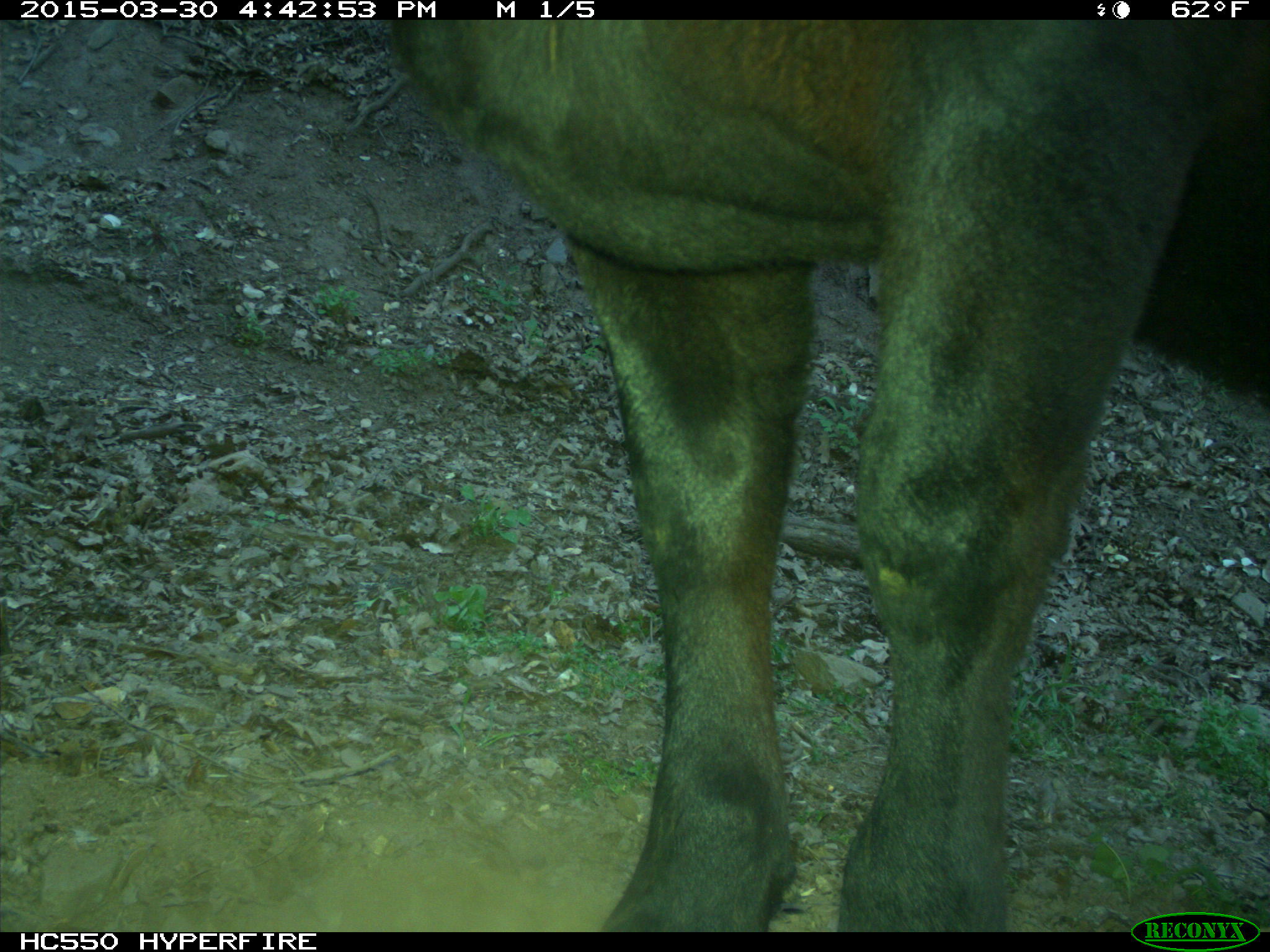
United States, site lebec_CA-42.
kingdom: Animalia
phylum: Chordata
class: Mammalia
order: Artiodactyla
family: Bovidae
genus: Bos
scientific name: Bos taurus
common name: domestic cow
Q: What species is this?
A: Bos taurus (domestic cow).